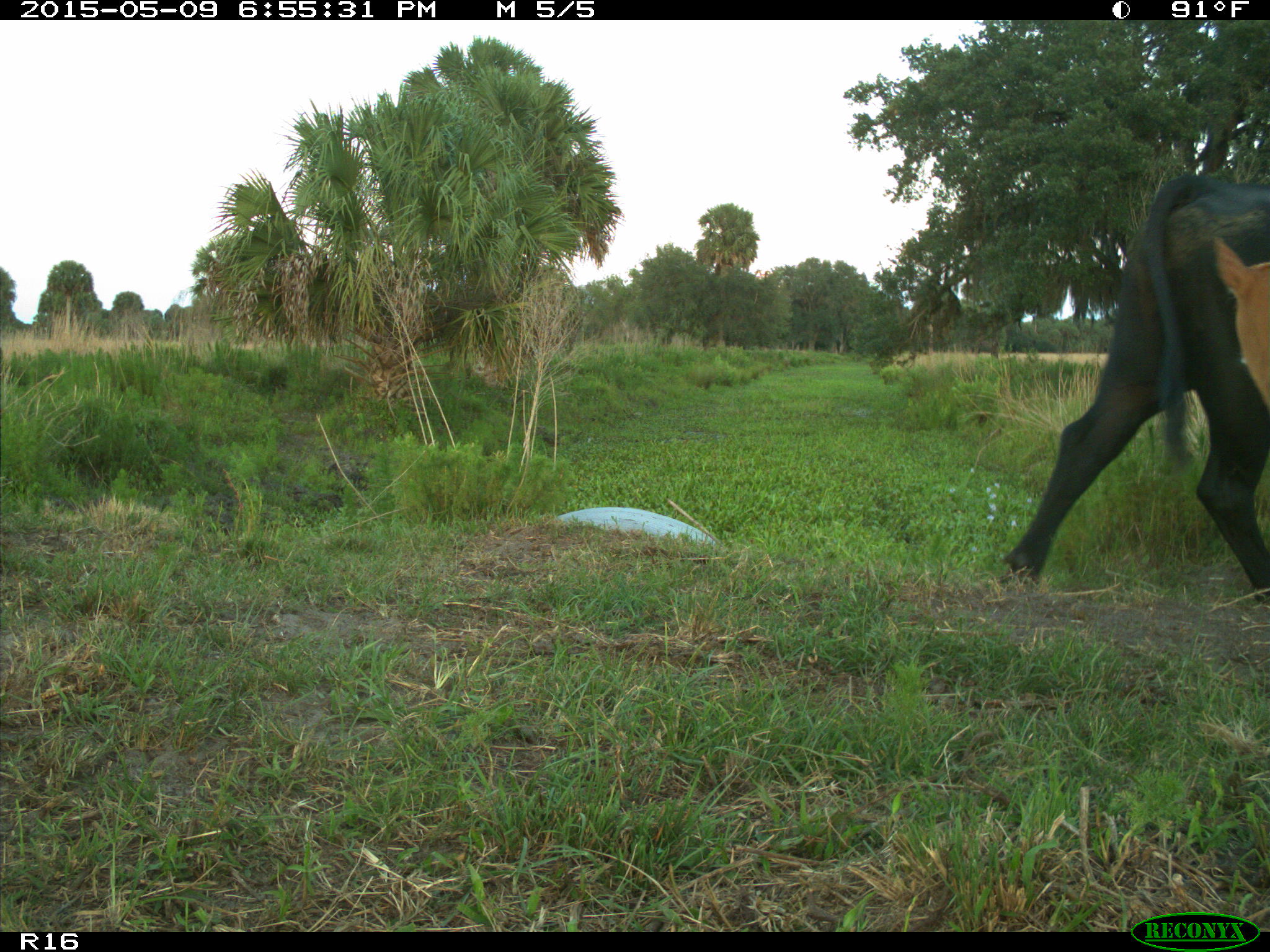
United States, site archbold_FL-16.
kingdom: Animalia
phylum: Chordata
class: Mammalia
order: Artiodactyla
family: Bovidae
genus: Bos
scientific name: Bos taurus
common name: domestic cow